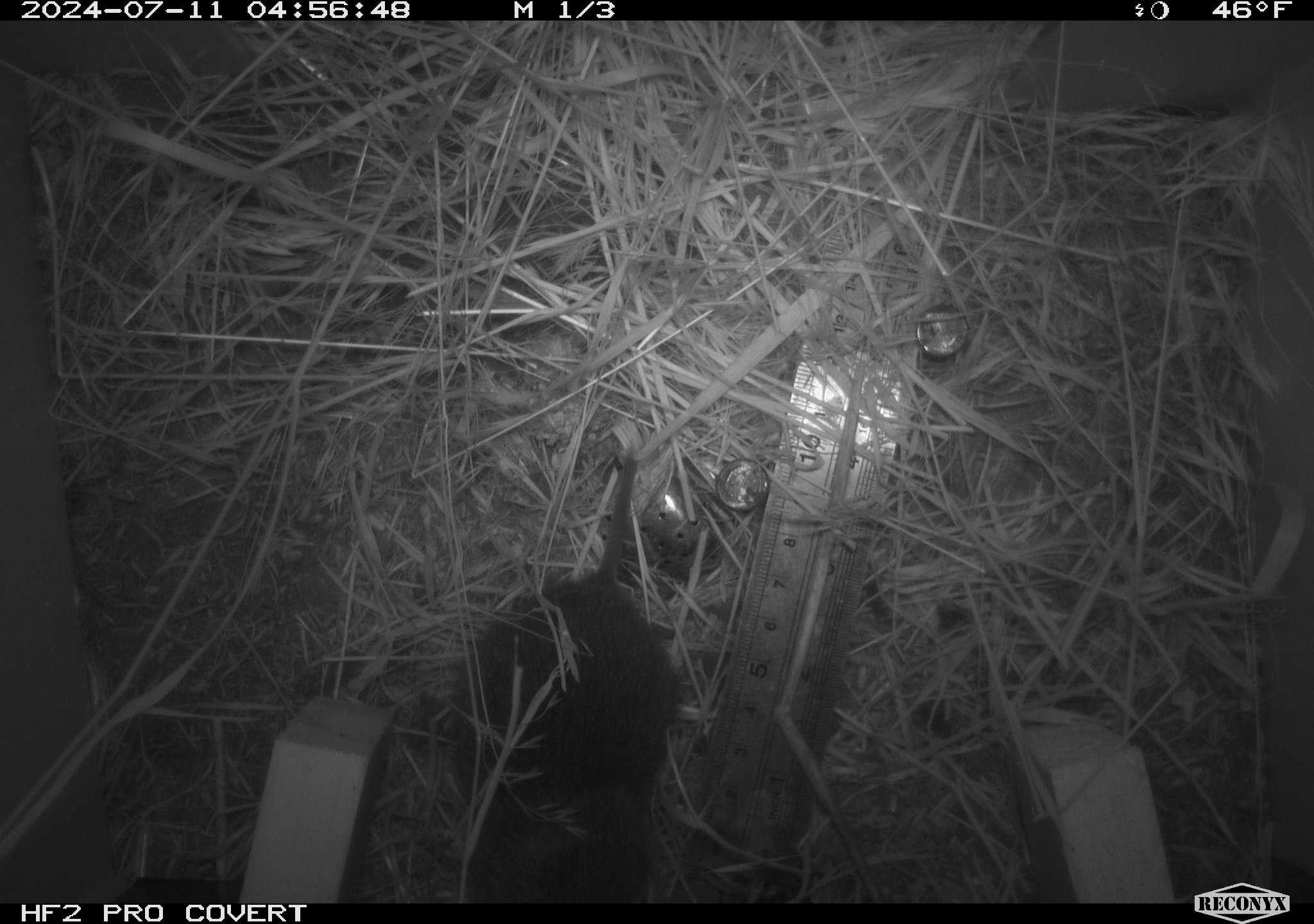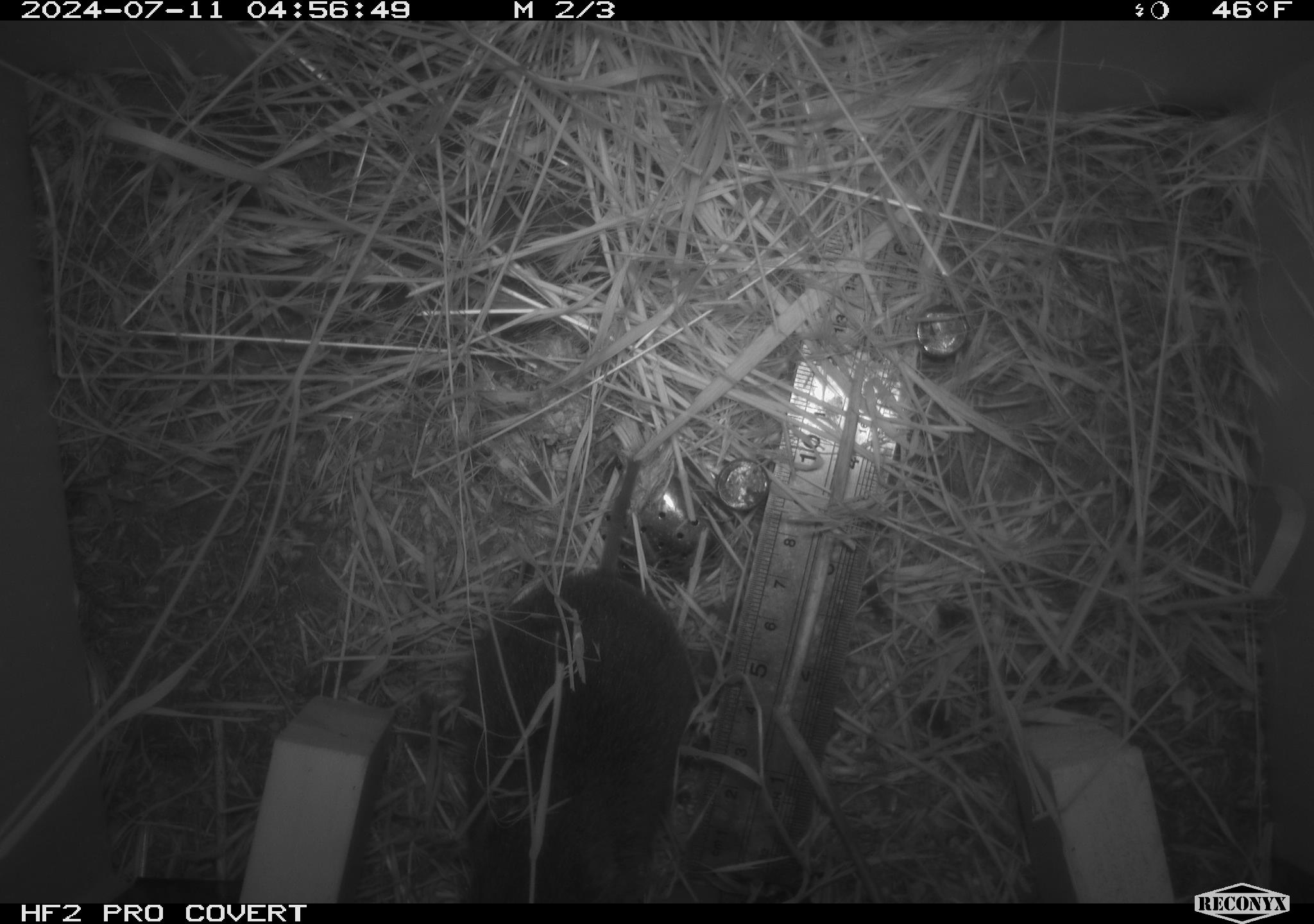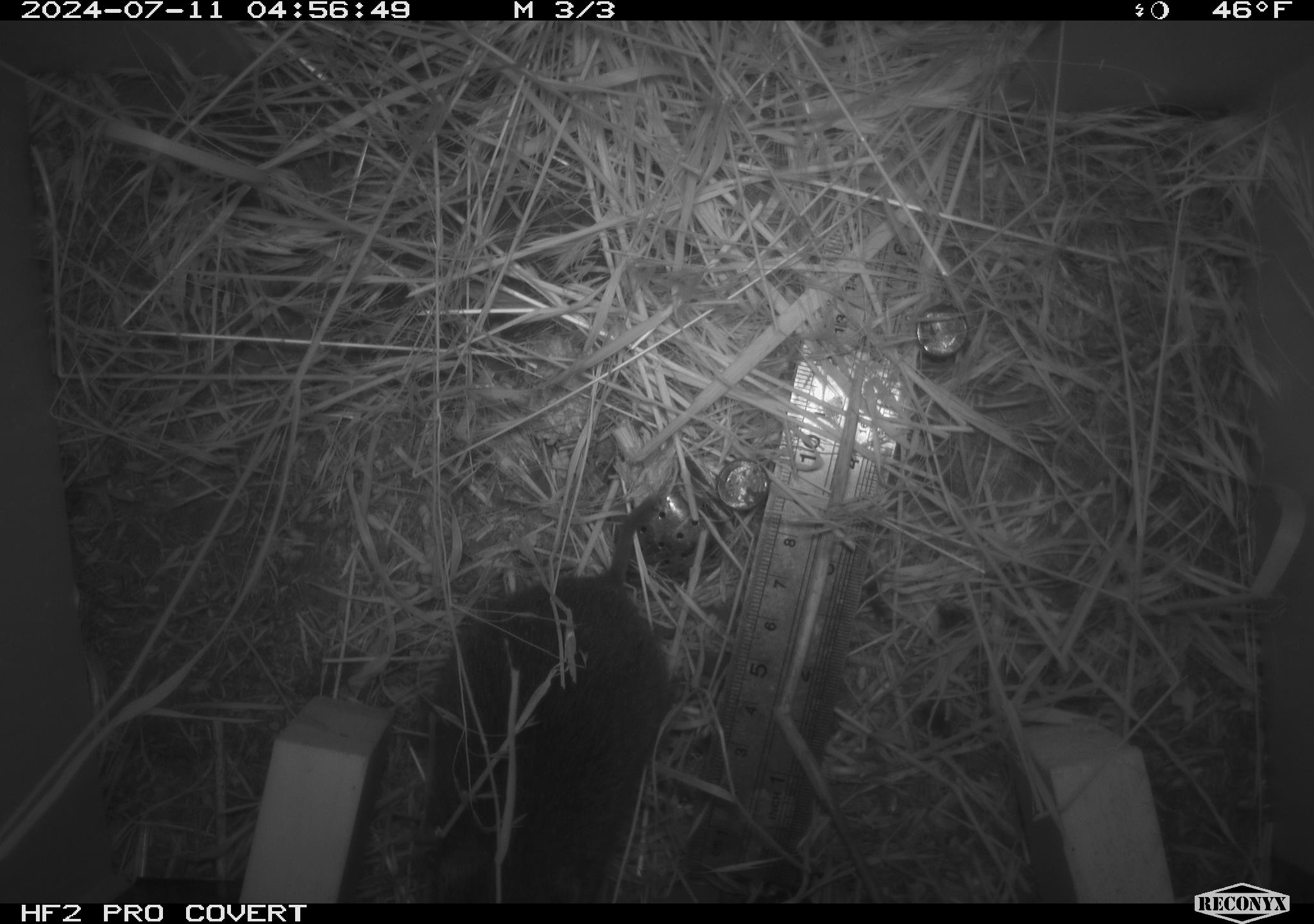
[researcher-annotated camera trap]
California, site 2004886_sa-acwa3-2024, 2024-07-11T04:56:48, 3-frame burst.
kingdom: Animalia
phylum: Chordata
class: Mammalia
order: Rodentia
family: Cricetidae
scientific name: Arvicolinae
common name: voles, lemmings, and muskrats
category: arvicolinae subfamily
Arvicolinae subfamily (voles, lemmings, and muskrats) (Arvicolinae).